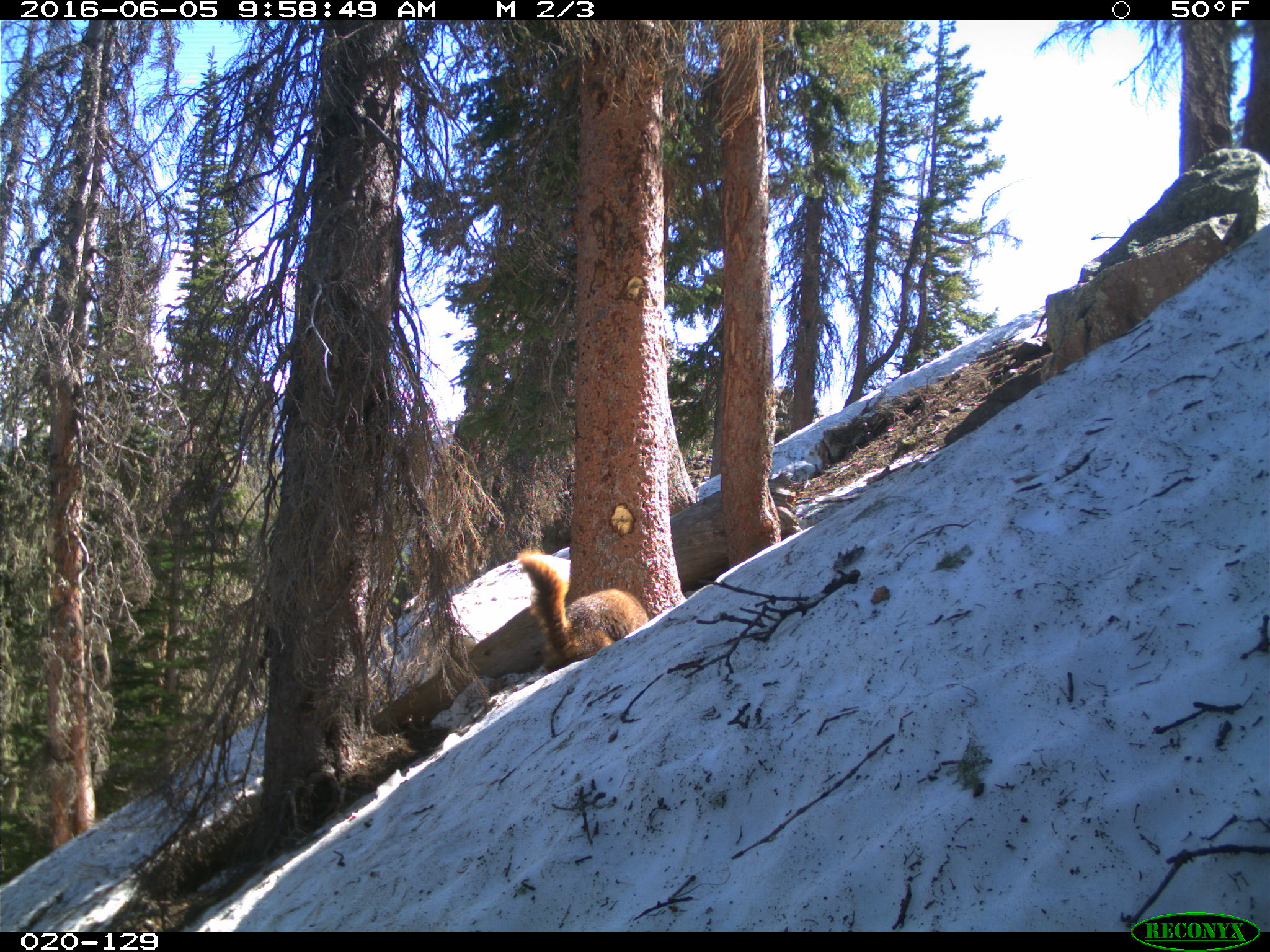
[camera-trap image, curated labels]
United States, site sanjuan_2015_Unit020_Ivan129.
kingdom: Animalia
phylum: Chordata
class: Mammalia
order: Rodentia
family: Sciuridae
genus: Marmota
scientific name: Marmota flaviventris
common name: yellow-bellied marmot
Marmota flaviventris (yellow-bellied marmot).